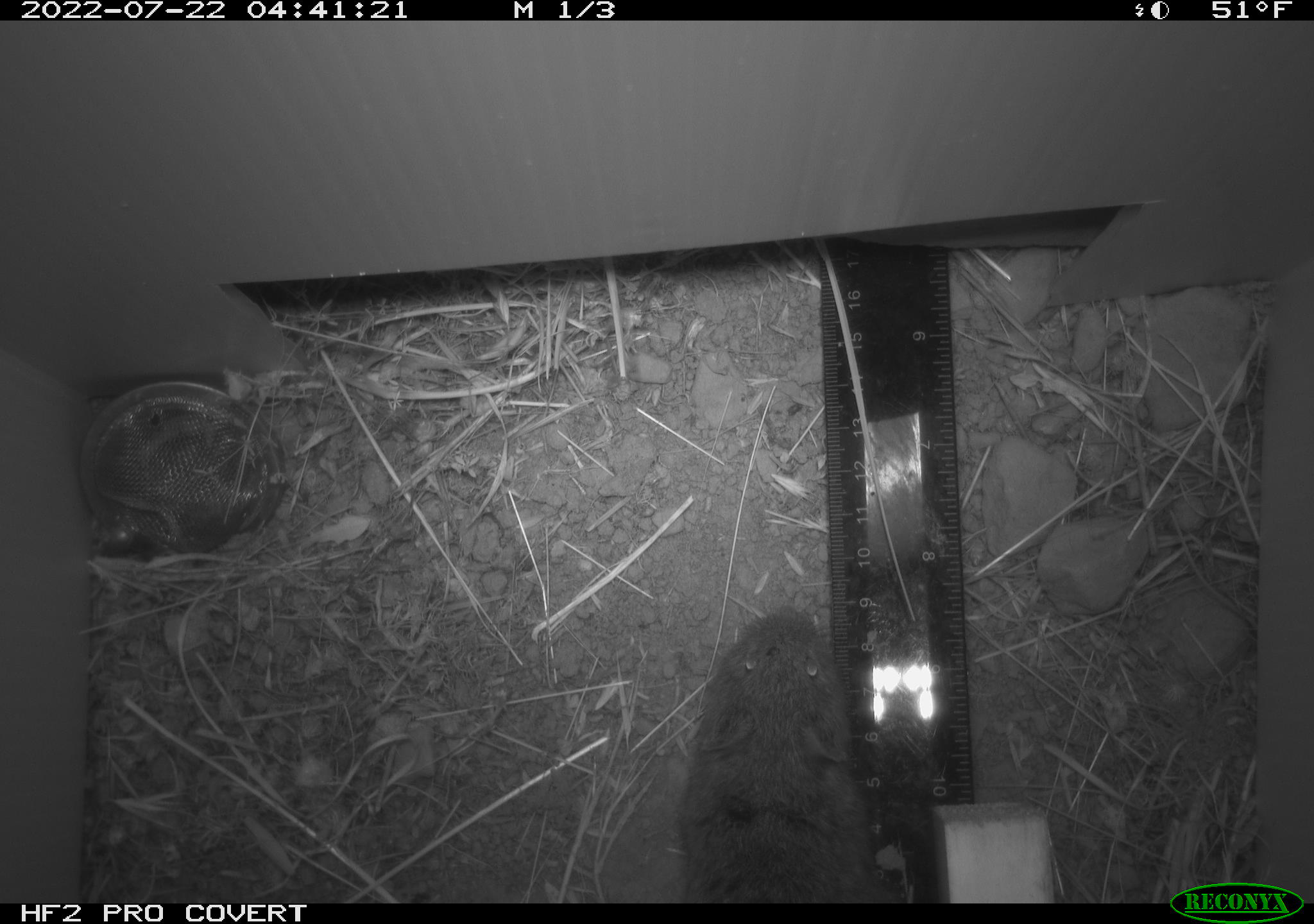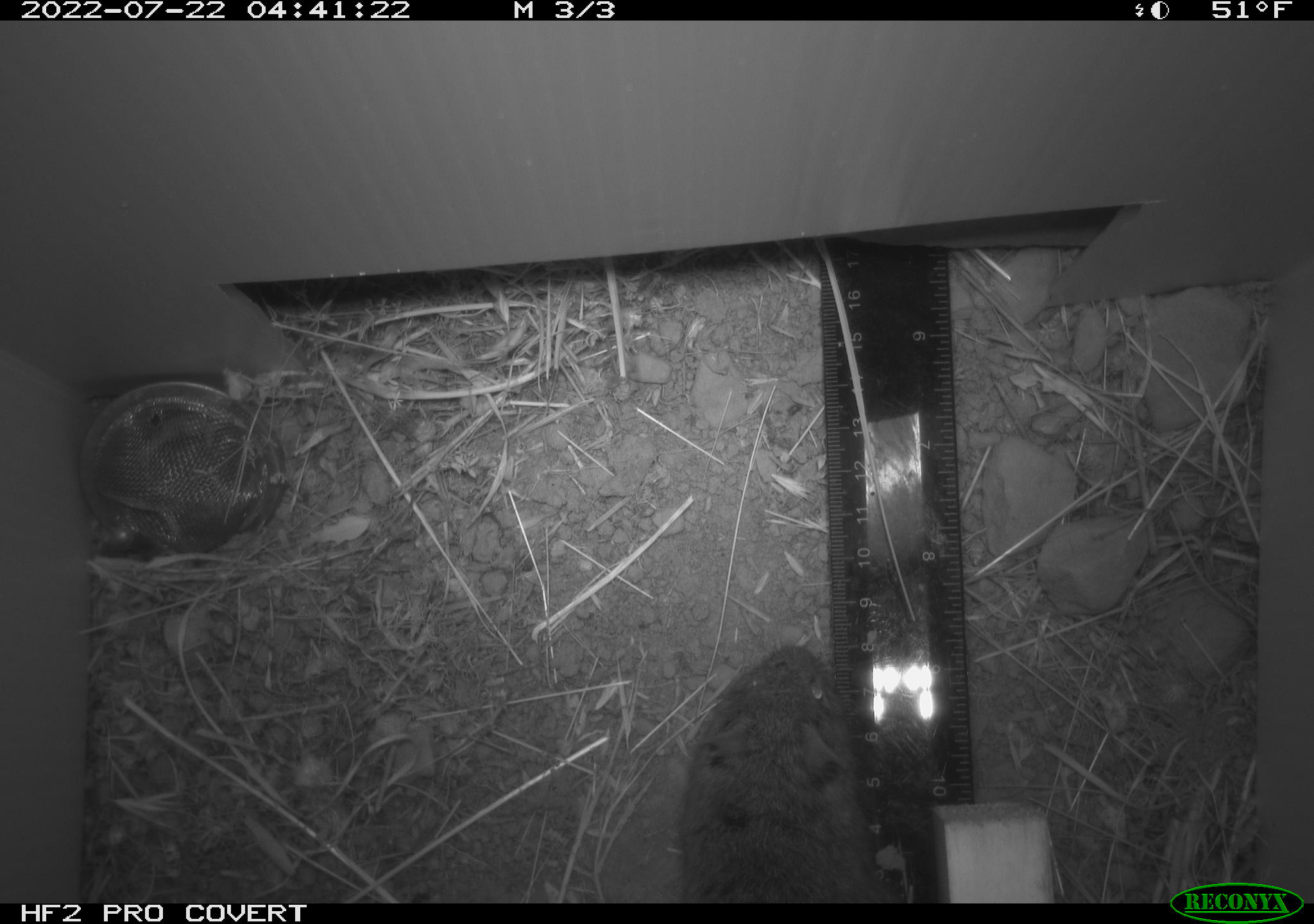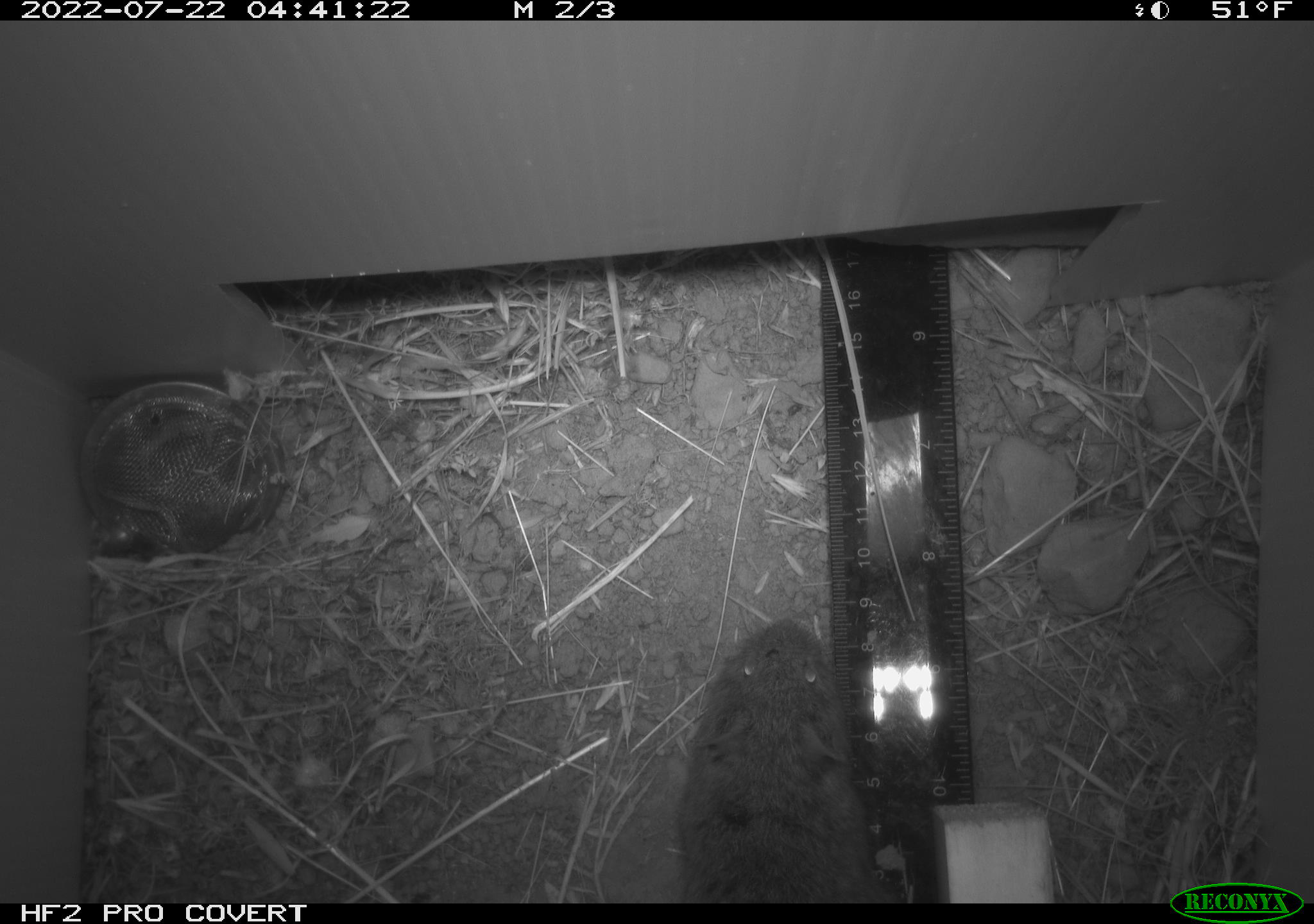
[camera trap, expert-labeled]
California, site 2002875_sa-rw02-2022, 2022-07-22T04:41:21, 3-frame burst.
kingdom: Animalia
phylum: Chordata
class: Mammalia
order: Rodentia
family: Cricetidae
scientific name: Arvicolinae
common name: voles, lemmings, and muskrats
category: arvicolinae subfamily